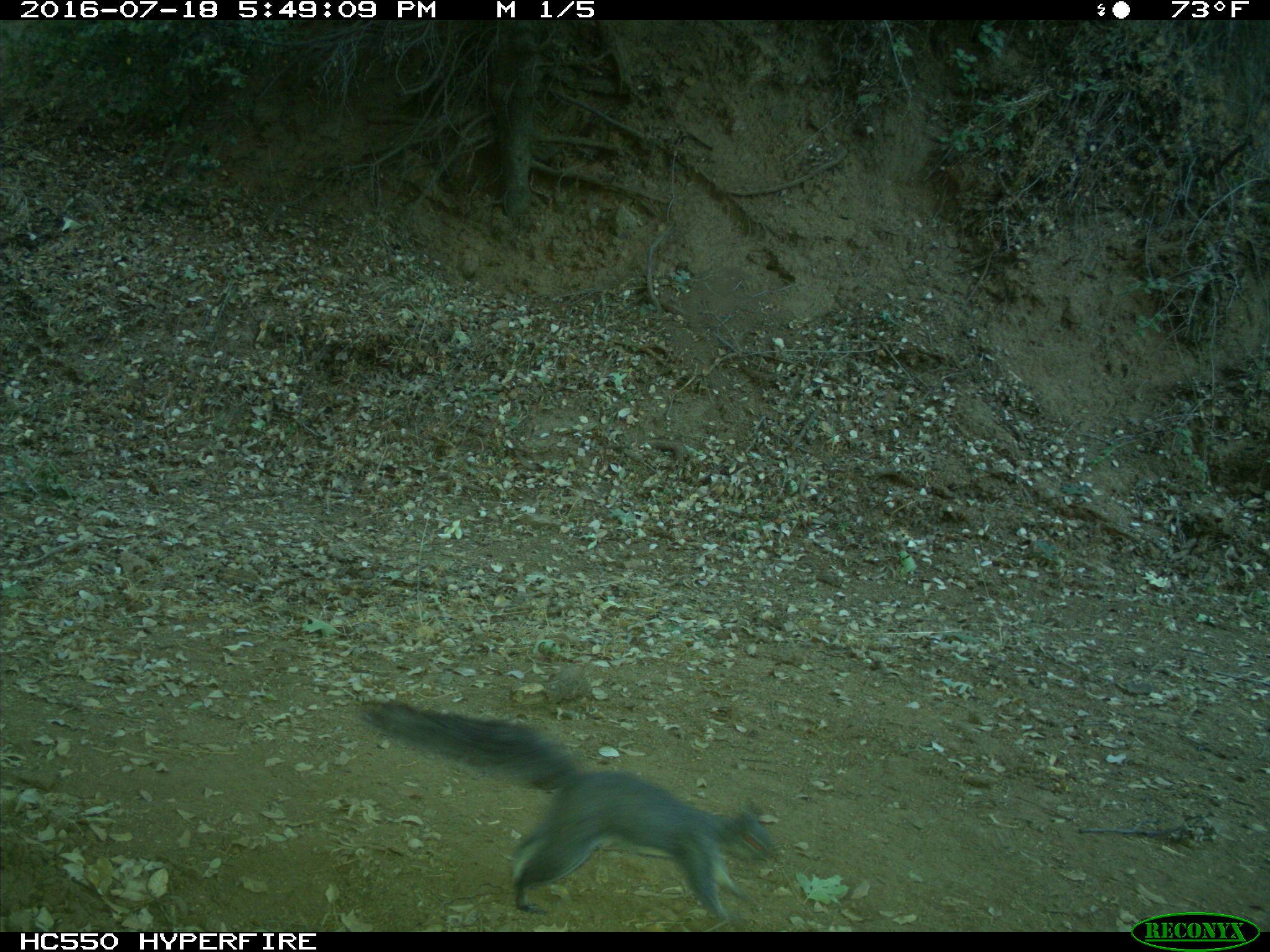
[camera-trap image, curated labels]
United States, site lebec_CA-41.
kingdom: Animalia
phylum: Chordata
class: Mammalia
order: Rodentia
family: Sciuridae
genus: Sciurus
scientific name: Sciurus carolinensis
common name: eastern gray squirrel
Sciurus carolinensis (eastern gray squirrel).